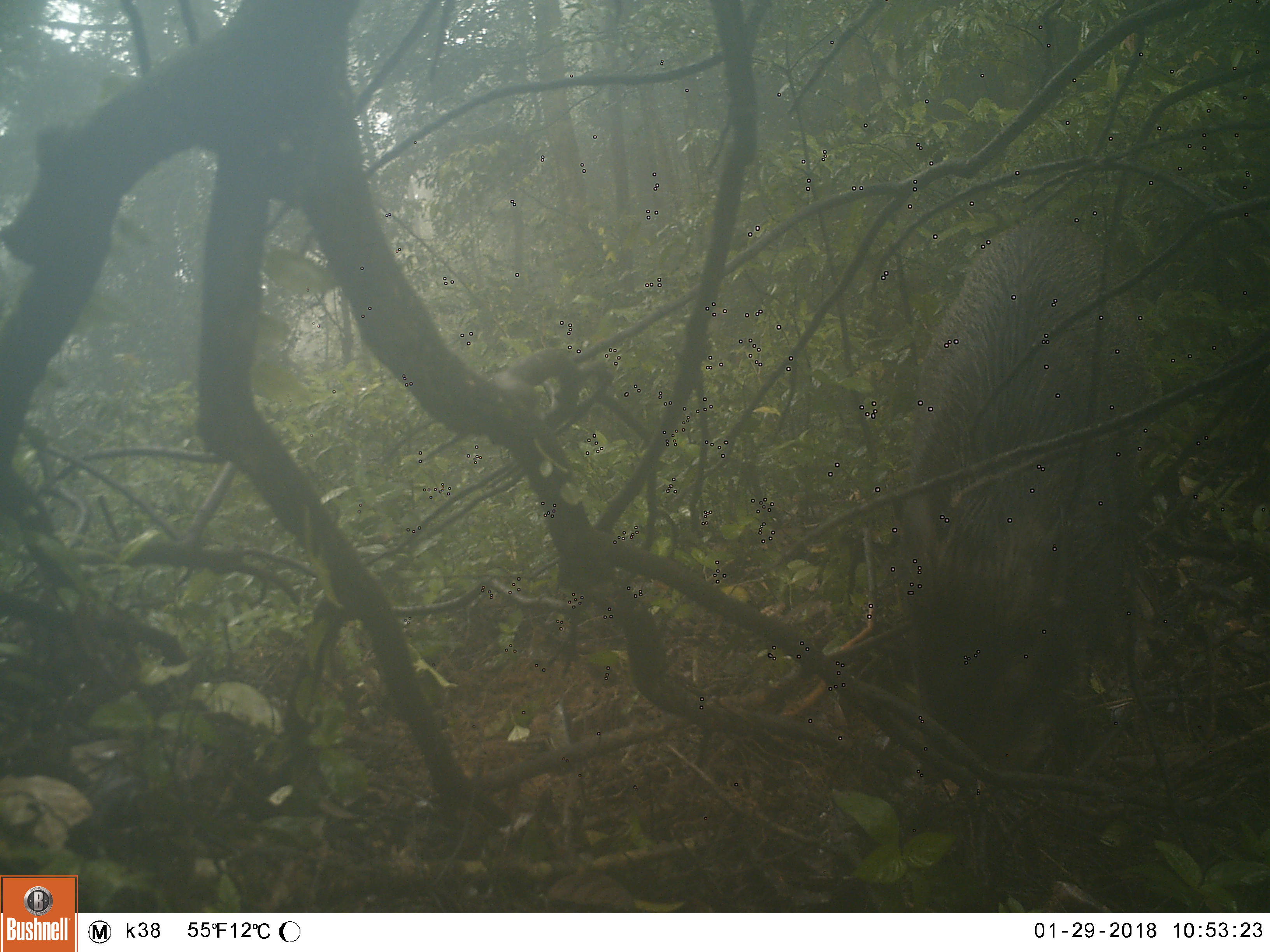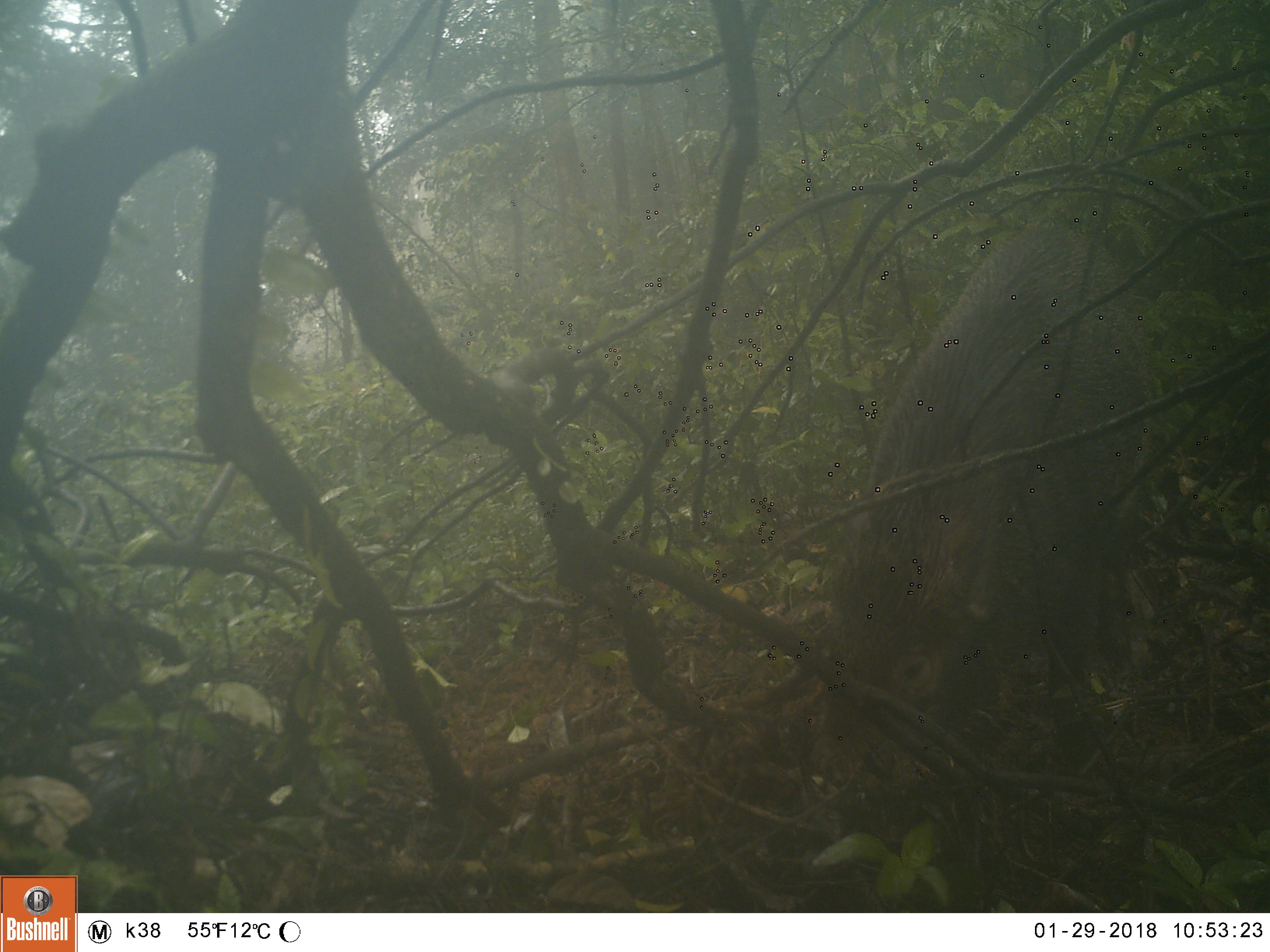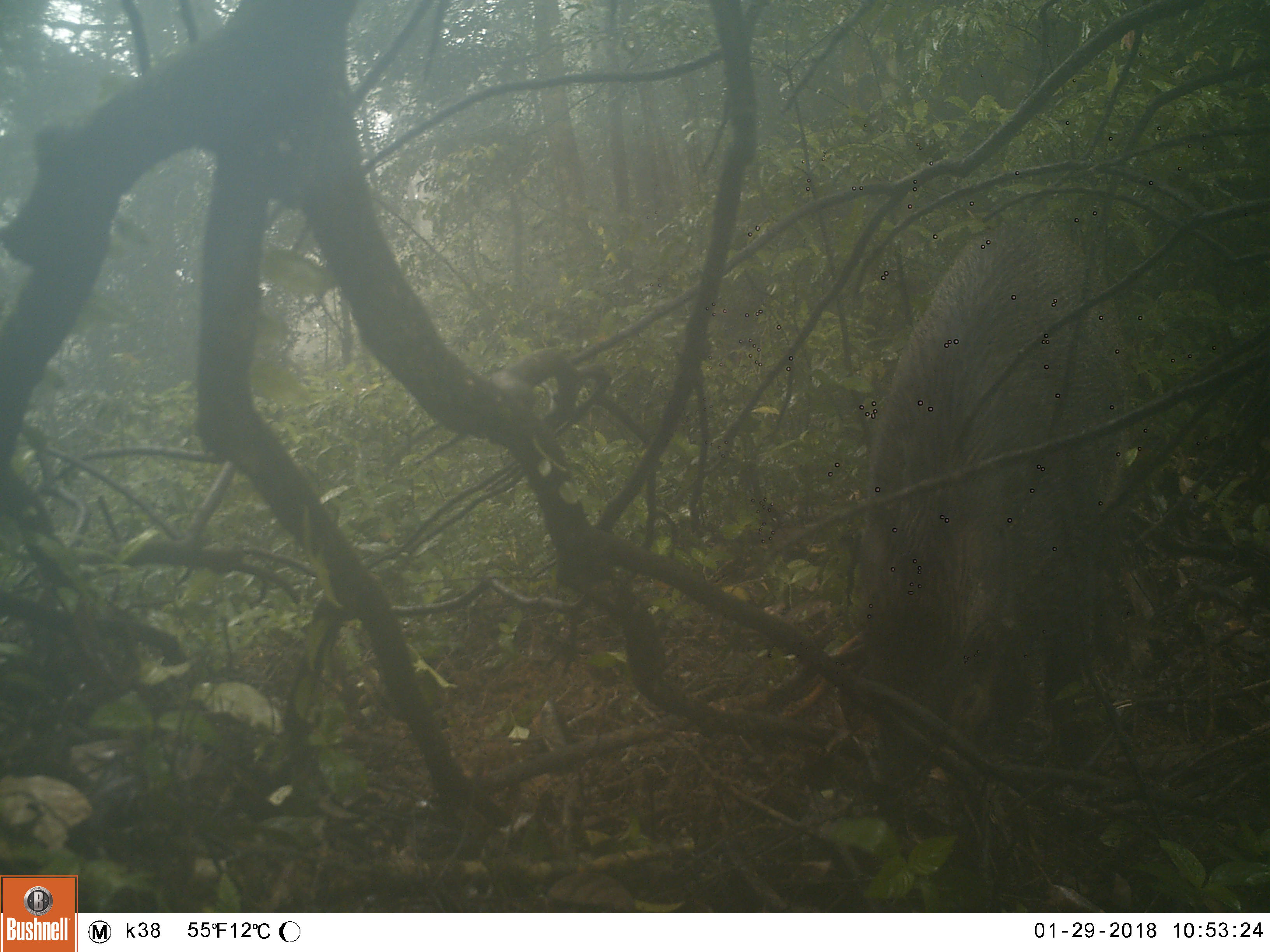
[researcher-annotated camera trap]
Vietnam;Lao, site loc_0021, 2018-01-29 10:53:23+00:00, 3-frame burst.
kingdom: Animalia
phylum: Chordata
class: Mammalia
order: Artiodactyla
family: Suidae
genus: Sus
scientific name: Sus scrofa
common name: eurasian wild pig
Eurasian wild pig (Sus scrofa). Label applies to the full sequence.